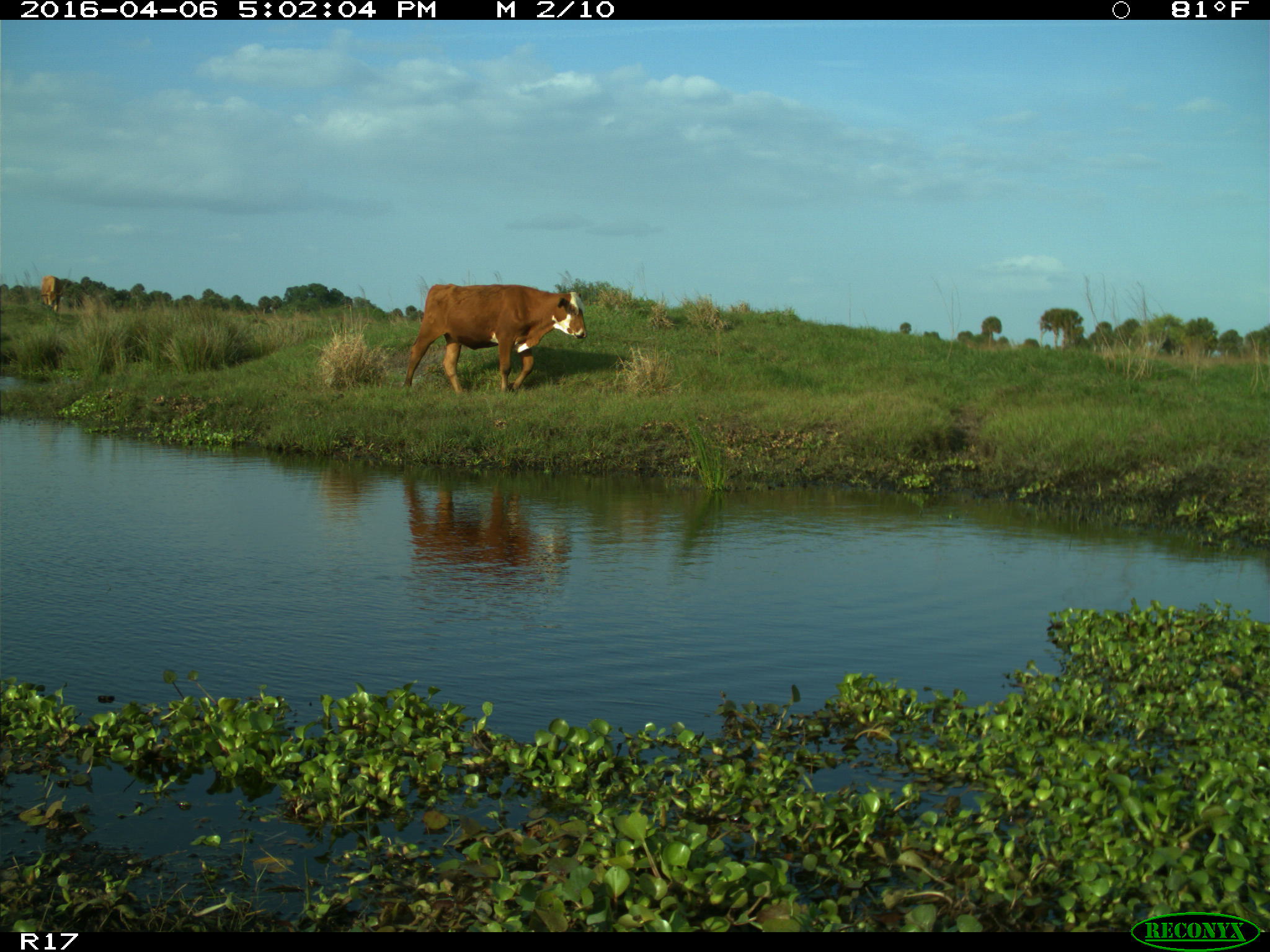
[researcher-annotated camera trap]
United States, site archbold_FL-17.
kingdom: Animalia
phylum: Chordata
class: Mammalia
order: Artiodactyla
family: Bovidae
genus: Bos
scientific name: Bos taurus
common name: domestic cow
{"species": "Bos taurus (domestic cow)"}